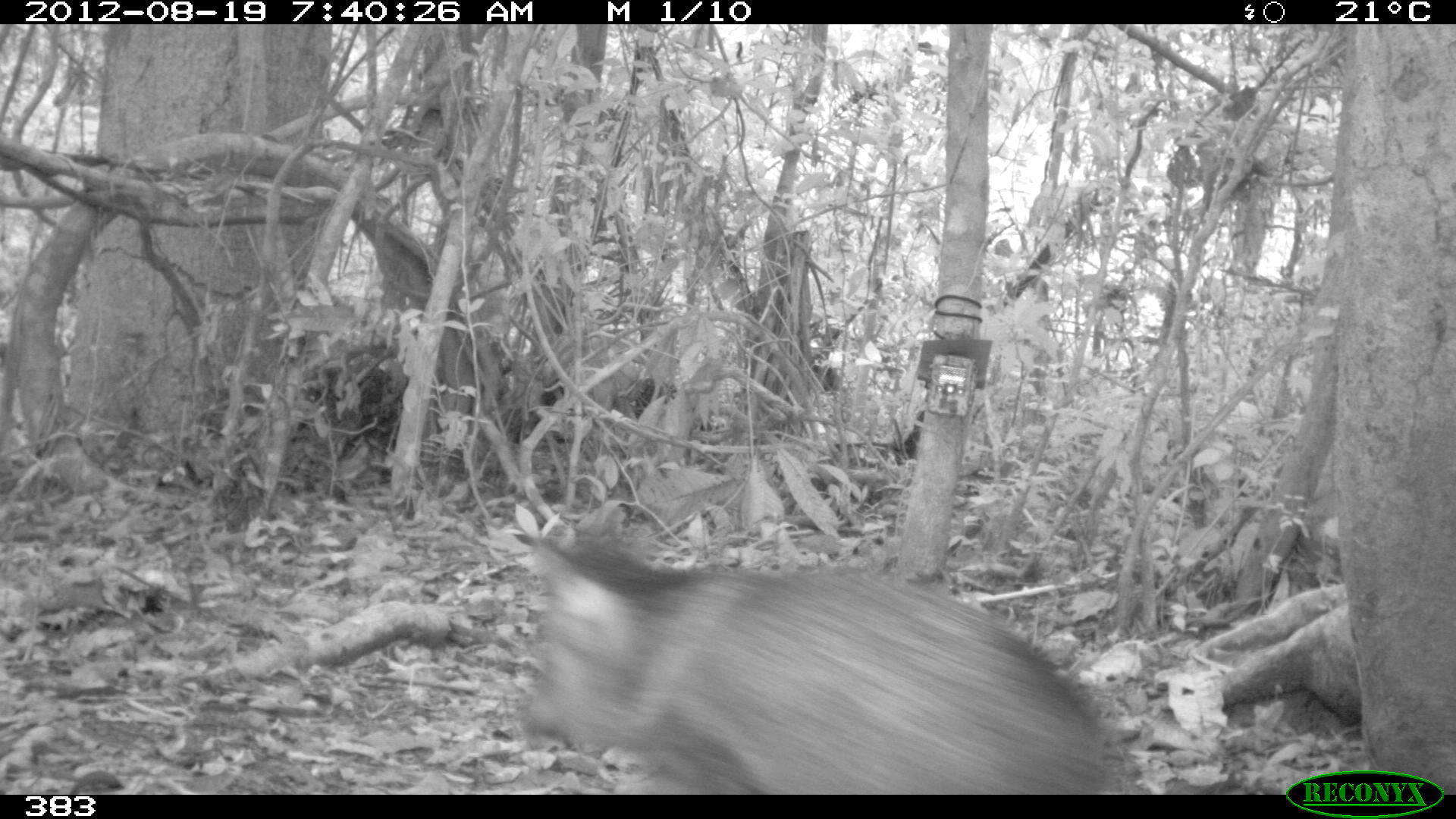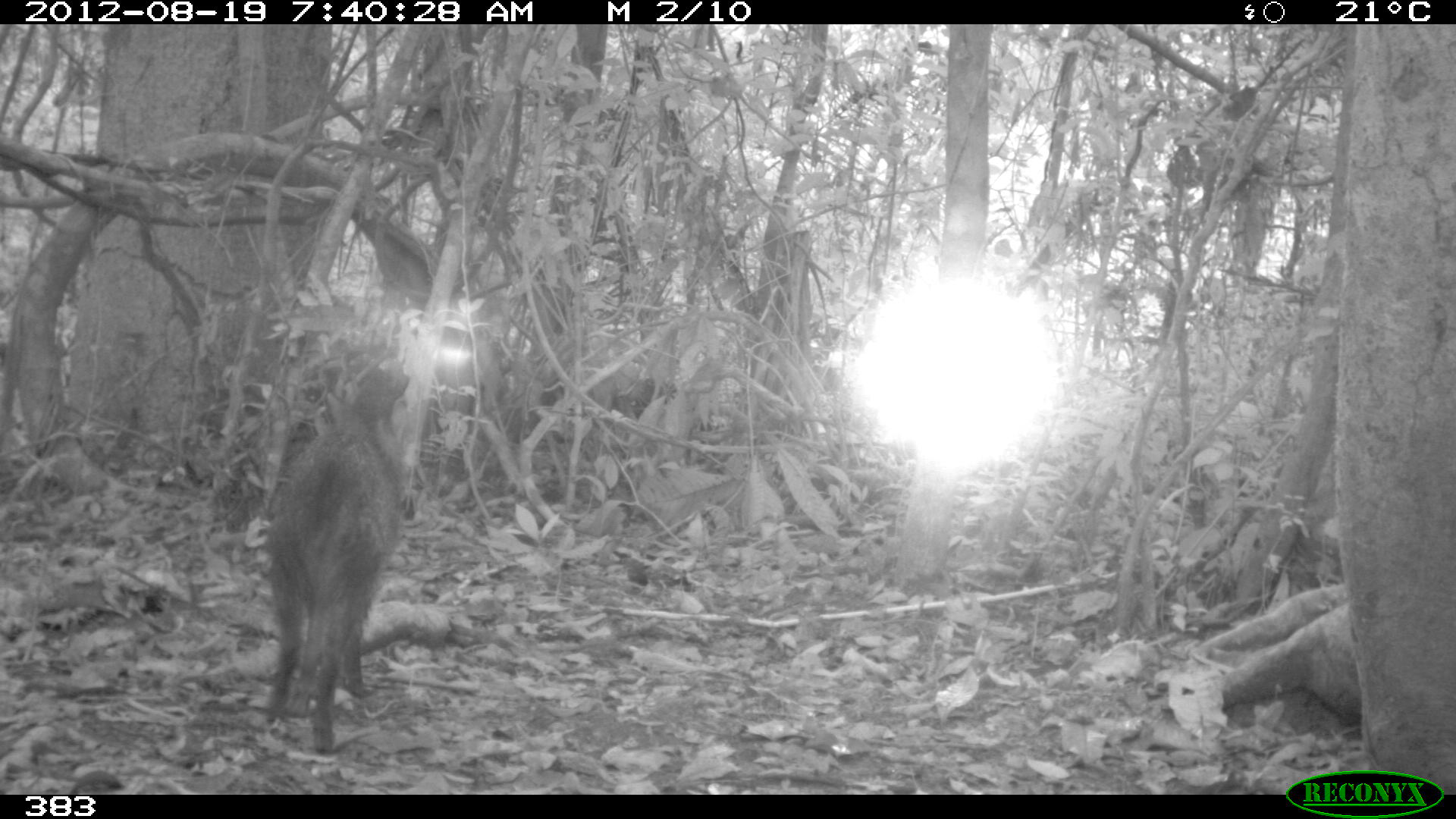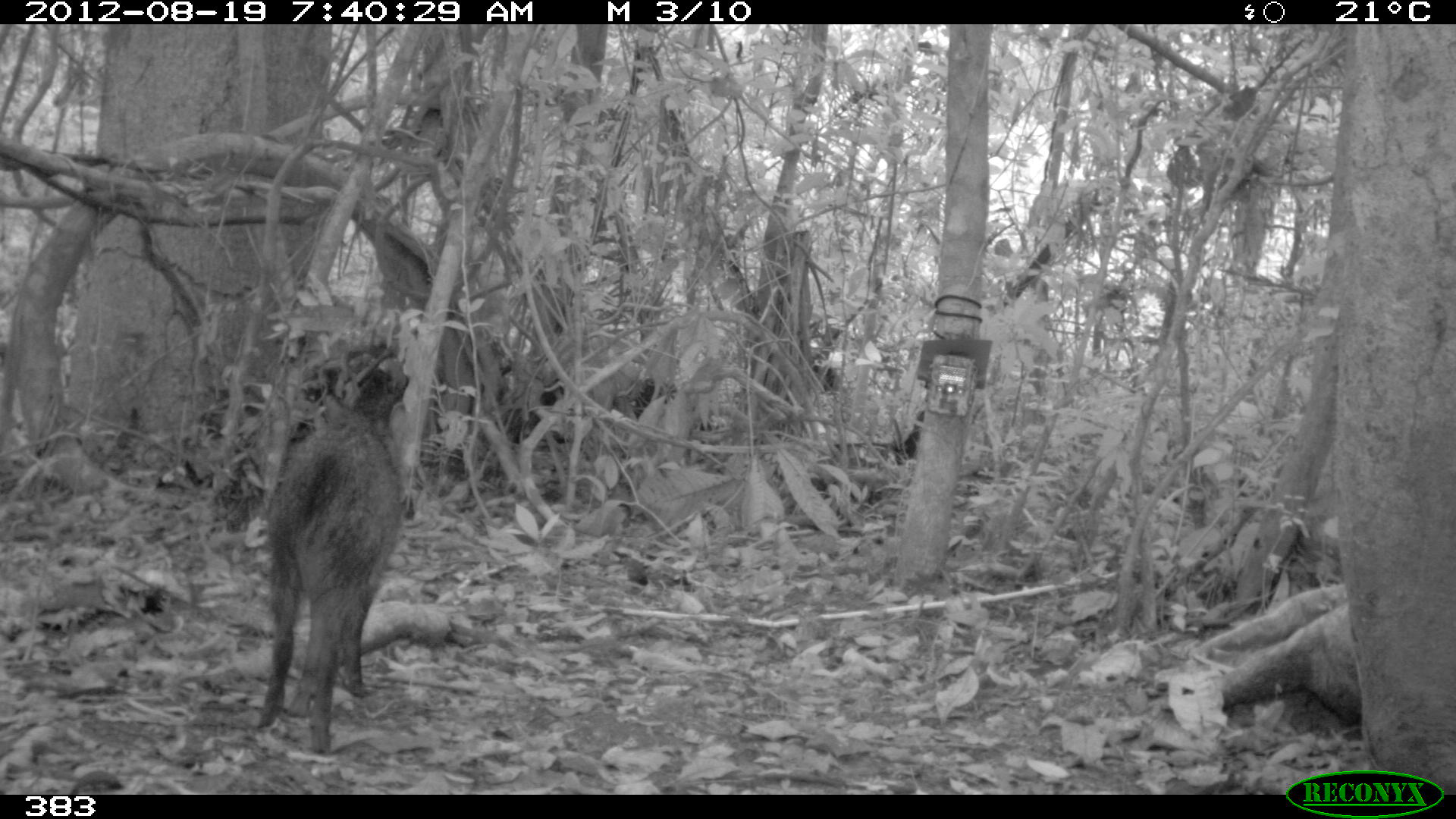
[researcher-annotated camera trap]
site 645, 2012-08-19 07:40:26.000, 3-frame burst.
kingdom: Animalia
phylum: Chordata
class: Mammalia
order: Artiodactyla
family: Tayassuidae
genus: Pecari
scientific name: Pecari tajacu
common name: collared peccary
Pecari tajacu (collared peccary).